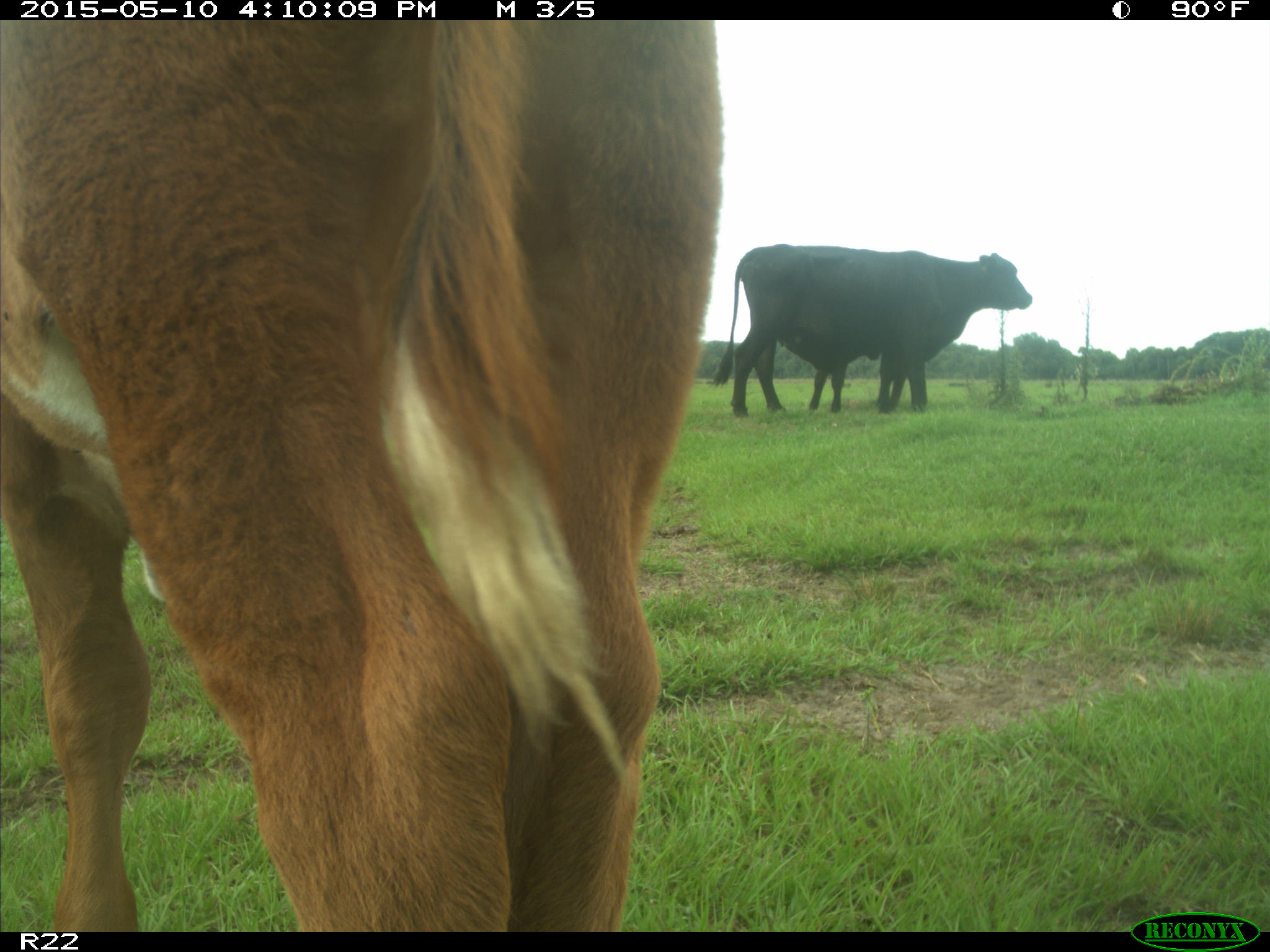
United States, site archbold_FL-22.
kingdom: Animalia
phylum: Chordata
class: Mammalia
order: Artiodactyla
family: Bovidae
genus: Bos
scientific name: Bos taurus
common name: domestic cow